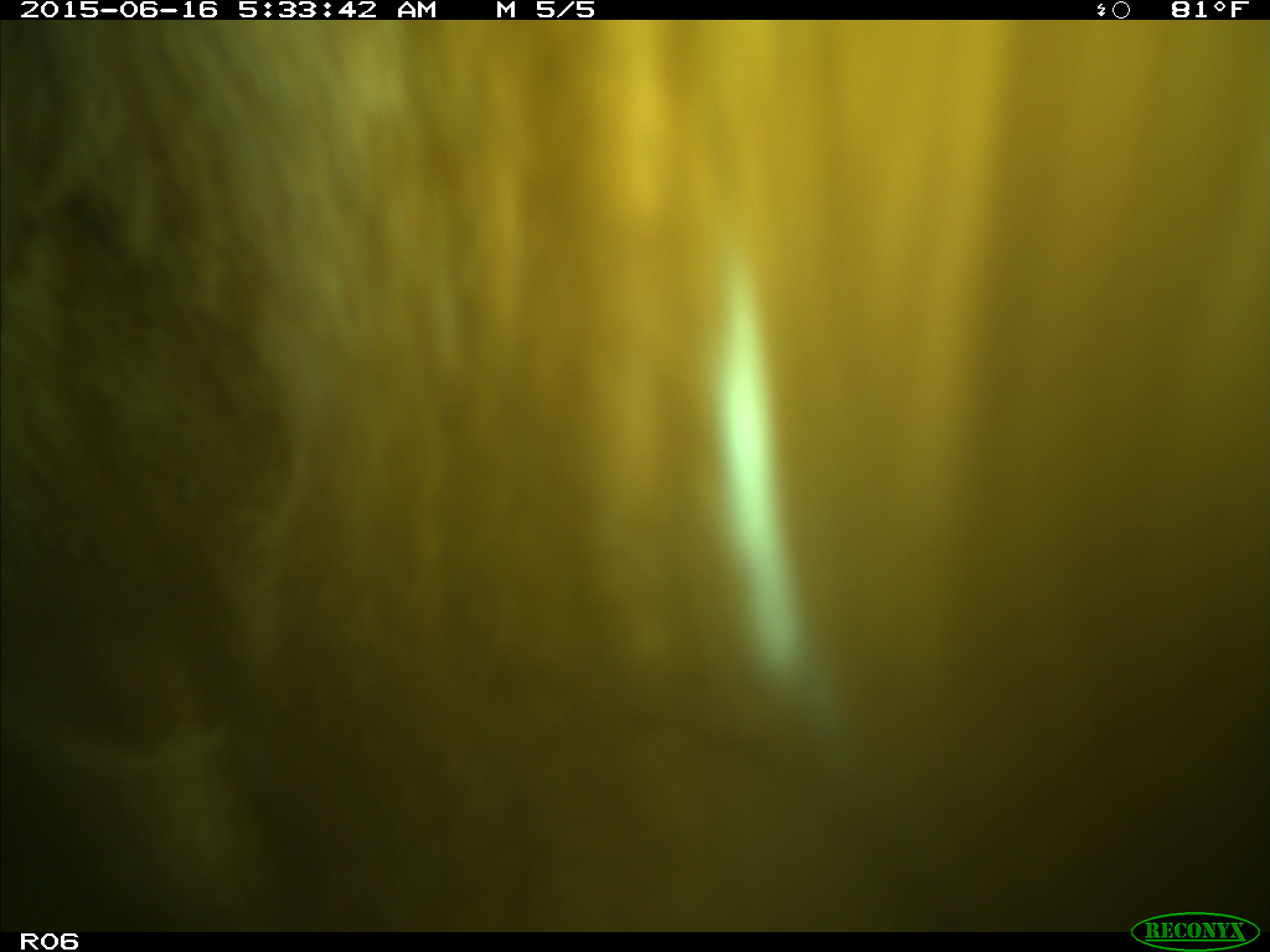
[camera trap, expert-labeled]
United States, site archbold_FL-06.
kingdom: Animalia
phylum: Chordata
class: Mammalia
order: Artiodactyla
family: Bovidae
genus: Bos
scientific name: Bos taurus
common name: domestic cow